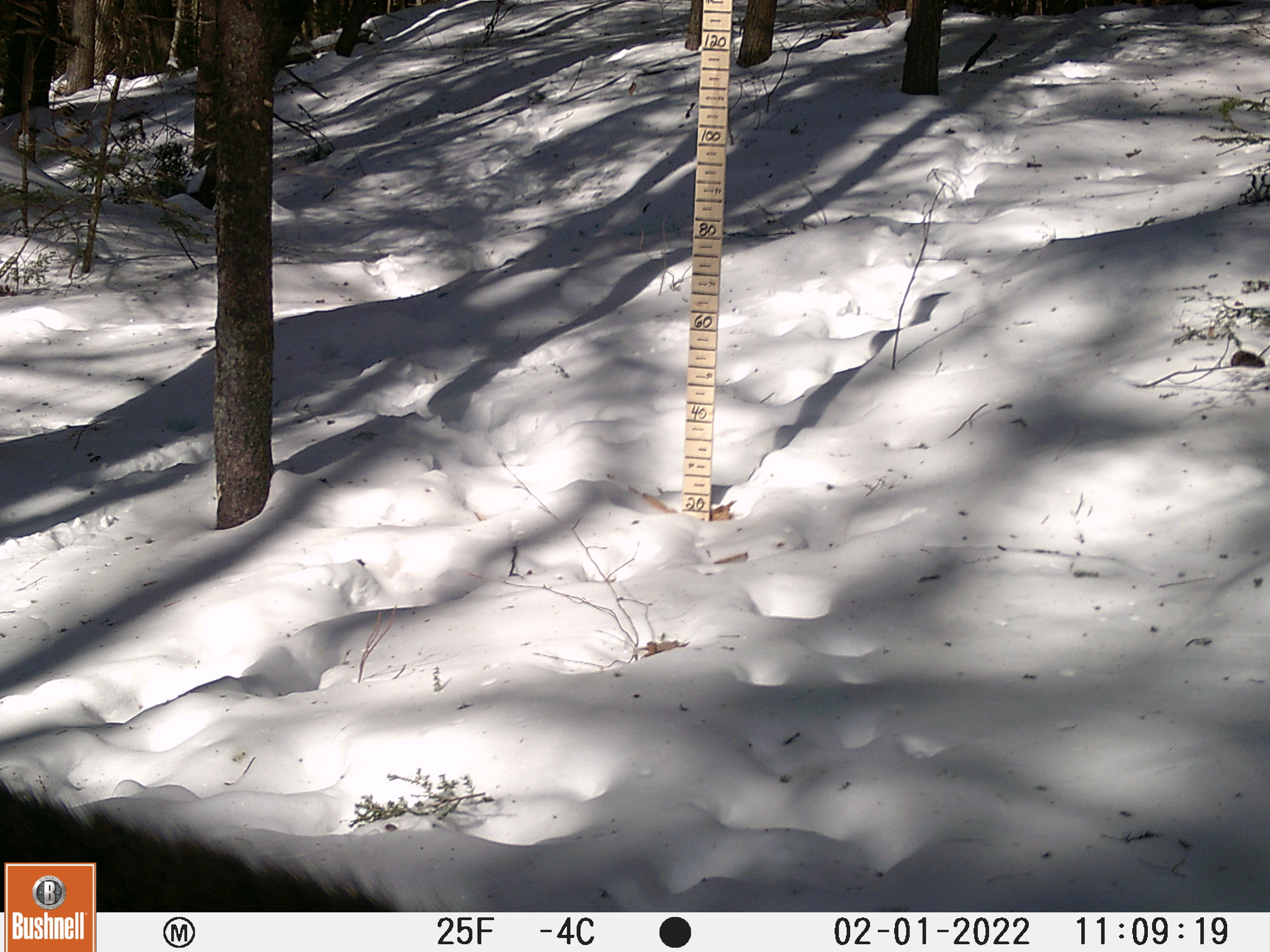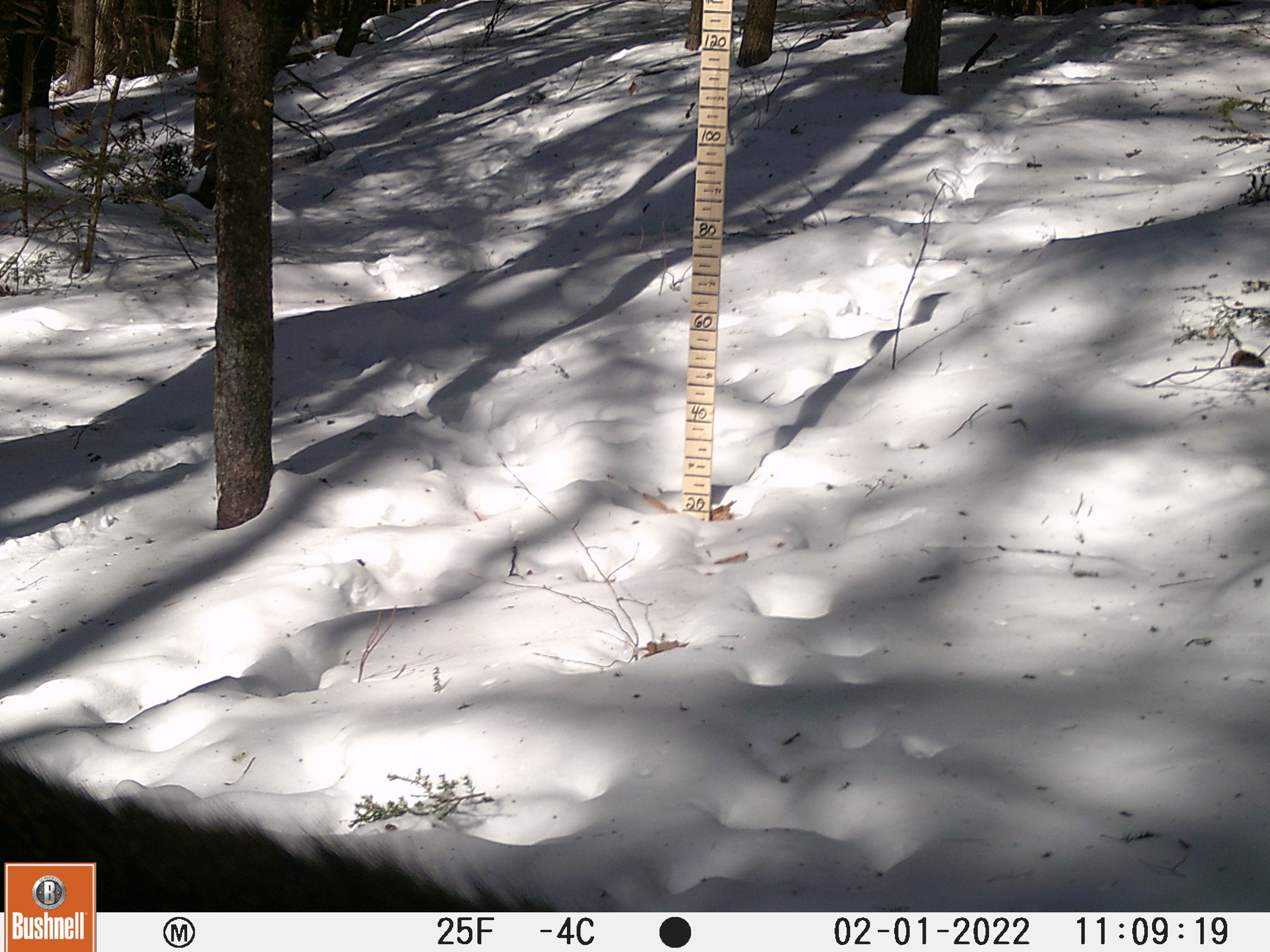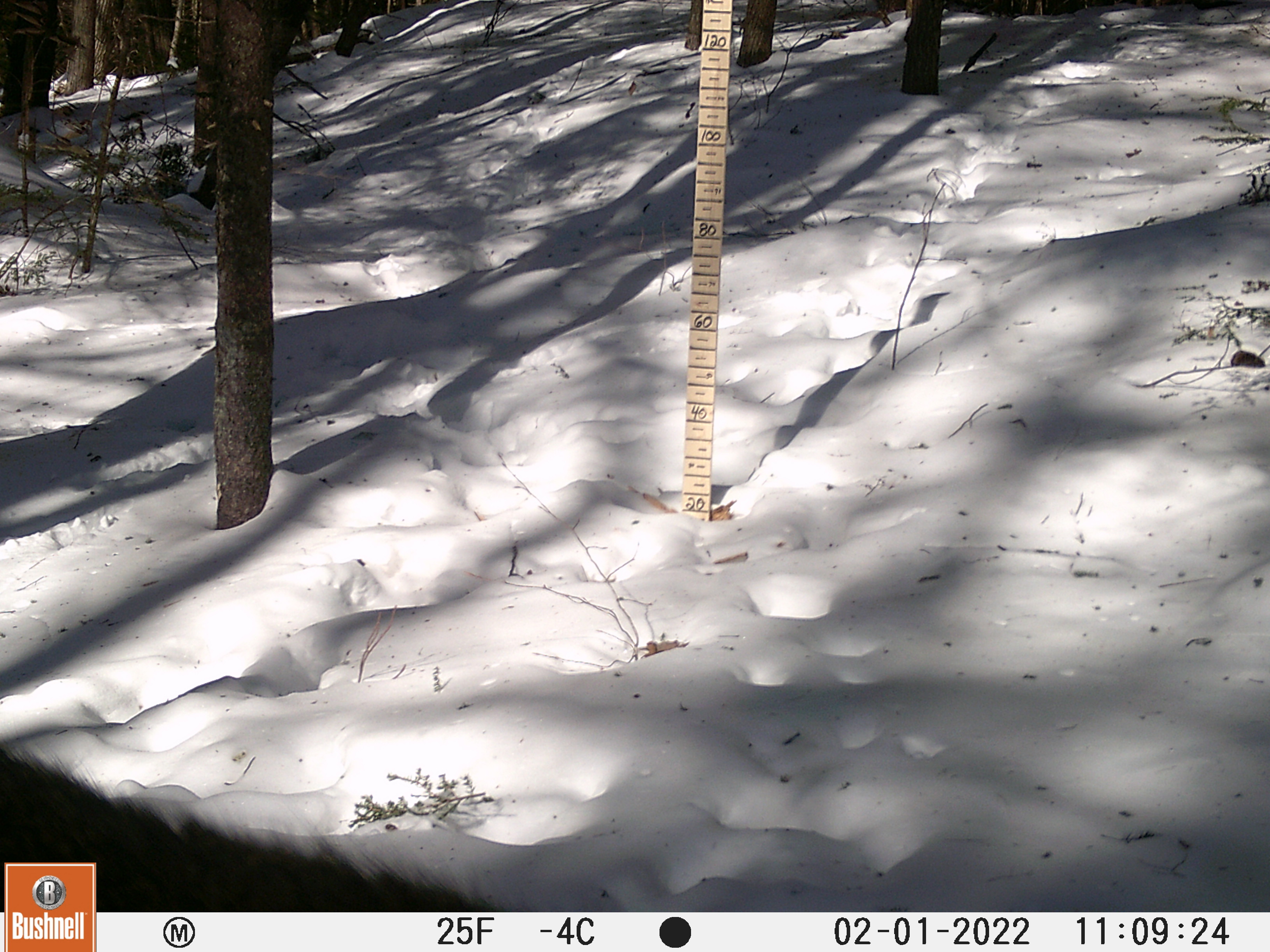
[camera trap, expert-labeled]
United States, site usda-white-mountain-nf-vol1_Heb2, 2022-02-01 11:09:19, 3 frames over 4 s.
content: unidentified animal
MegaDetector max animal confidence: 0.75